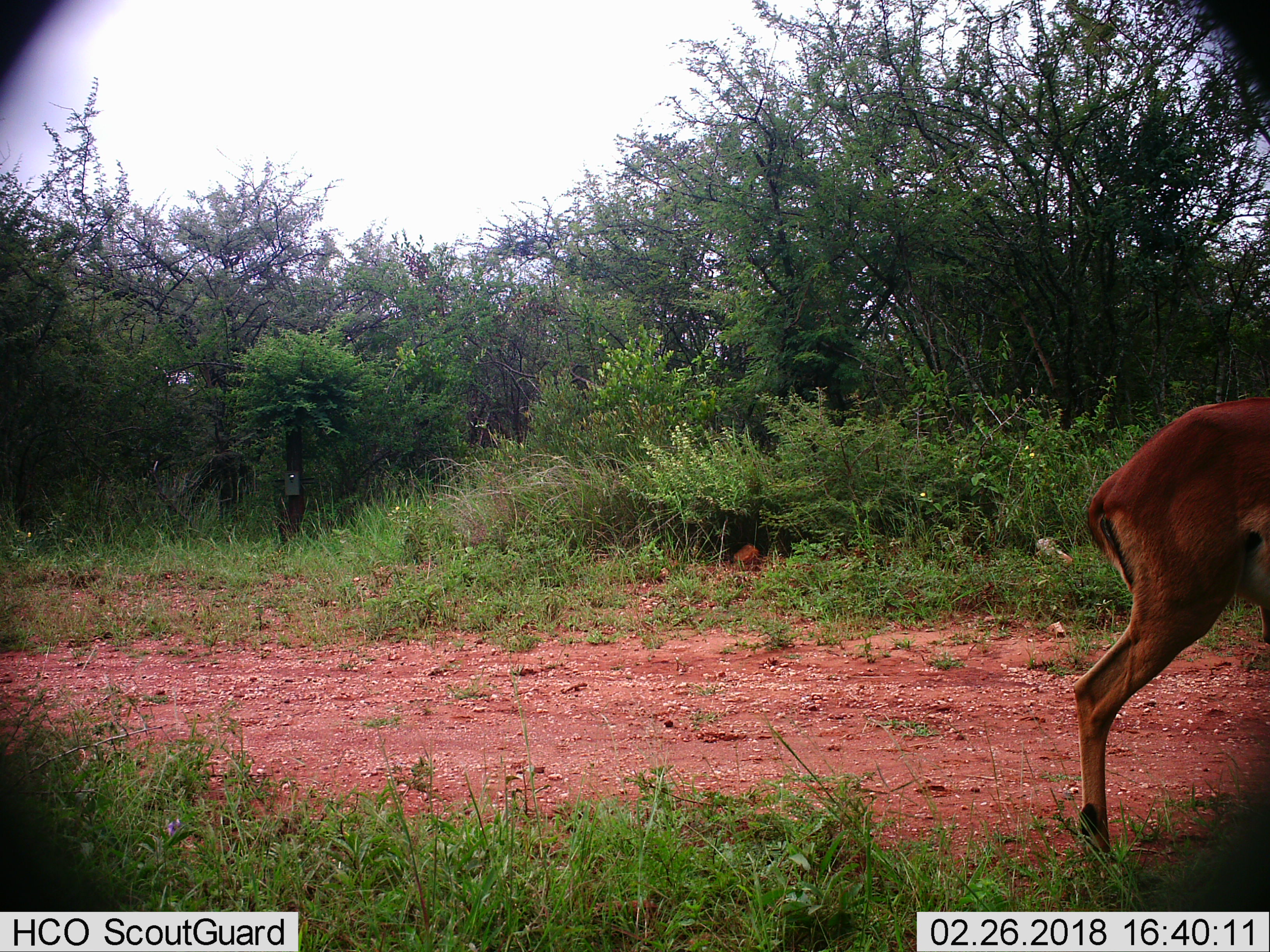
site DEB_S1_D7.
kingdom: Animalia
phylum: Chordata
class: Mammalia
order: Artiodactyla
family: Bovidae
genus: Aepyceros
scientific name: Aepyceros melampus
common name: impala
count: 1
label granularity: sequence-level